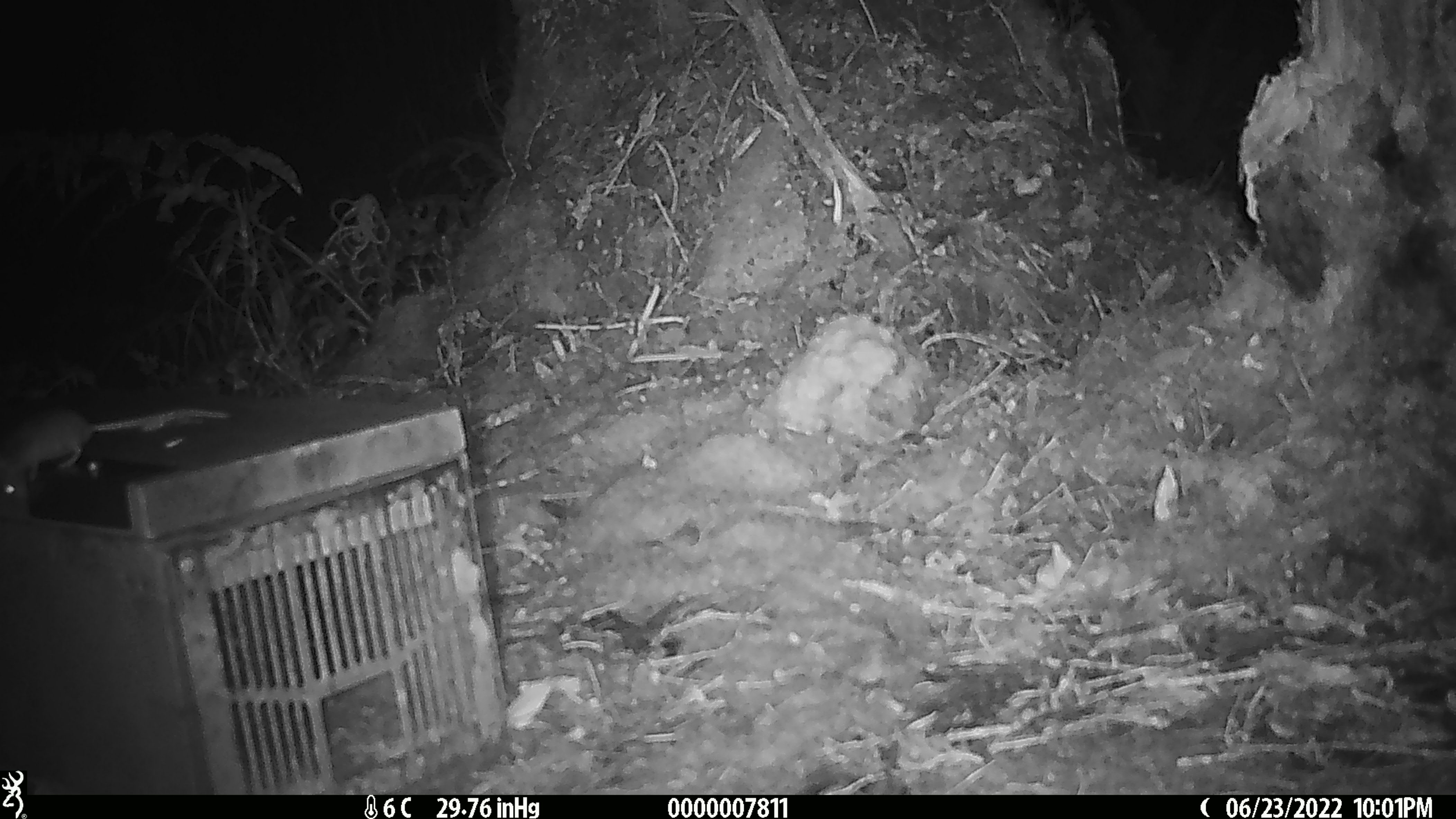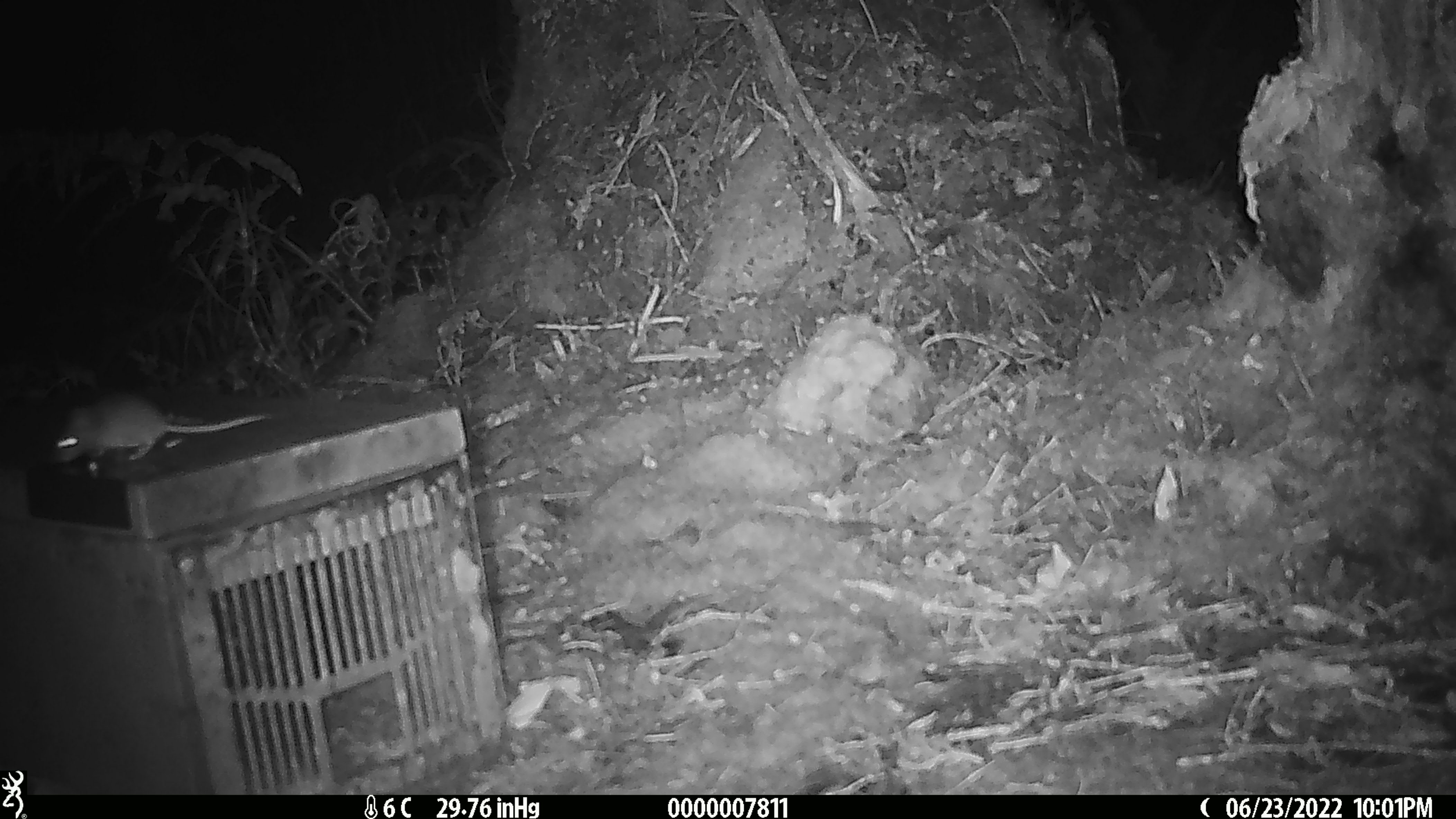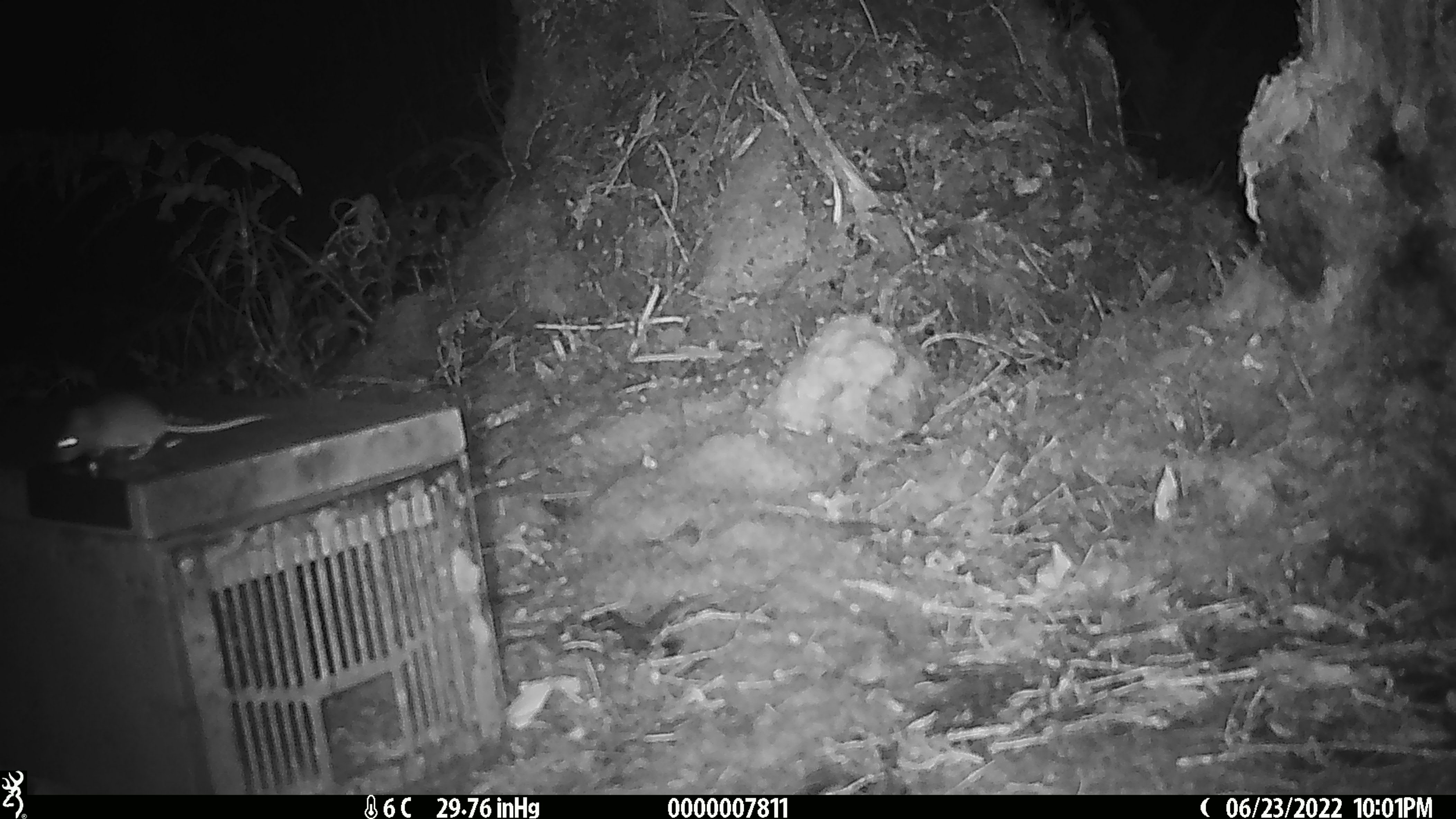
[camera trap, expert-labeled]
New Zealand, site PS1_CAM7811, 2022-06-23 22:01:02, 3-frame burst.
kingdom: Animalia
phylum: Chordata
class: Mammalia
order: Rodentia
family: Muridae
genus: Mus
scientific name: Mus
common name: mouse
Mouse (Mus).